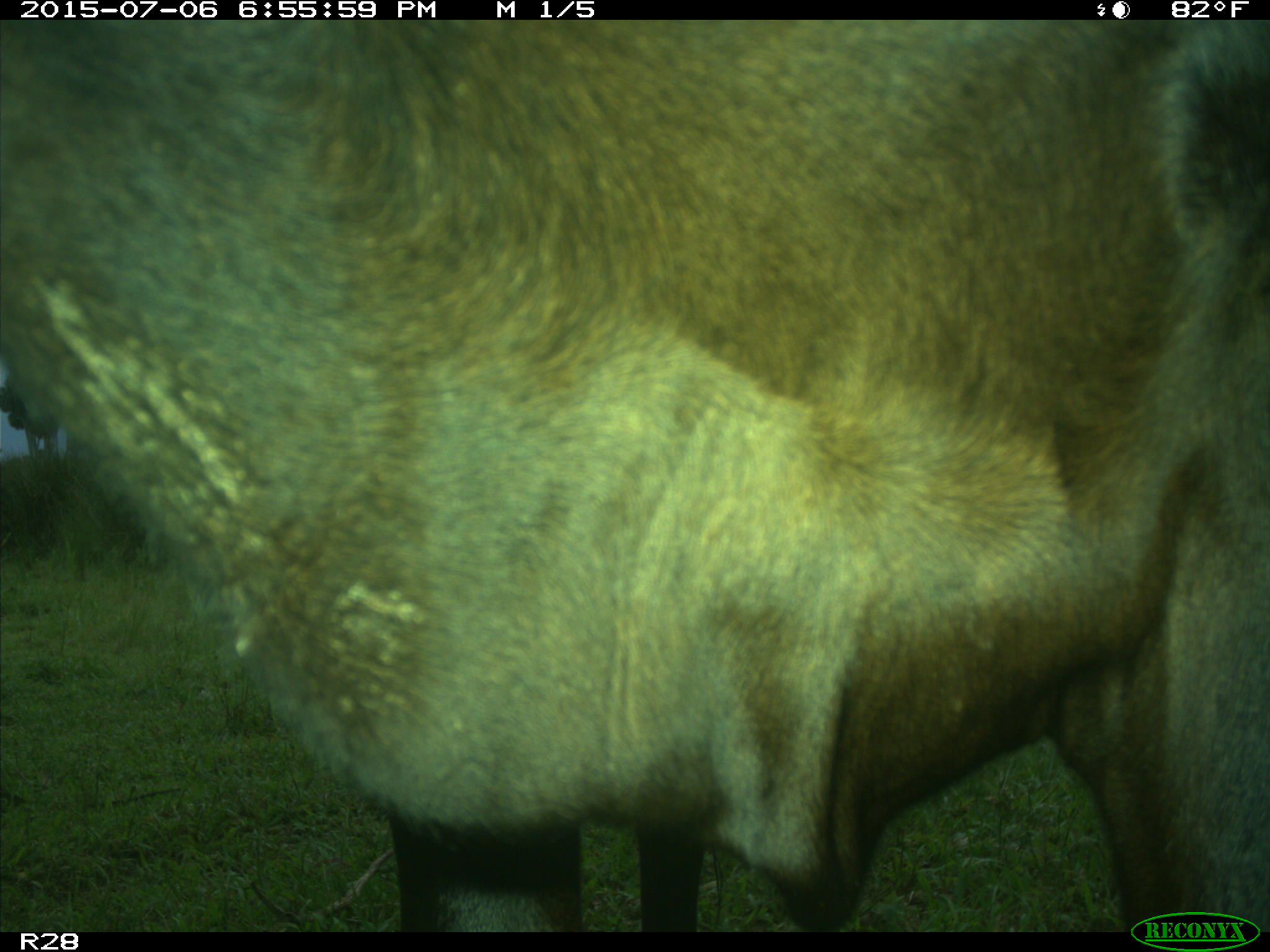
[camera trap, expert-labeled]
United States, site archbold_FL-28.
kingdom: Animalia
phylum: Chordata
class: Mammalia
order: Artiodactyla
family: Bovidae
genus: Bos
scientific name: Bos taurus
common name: domestic cow